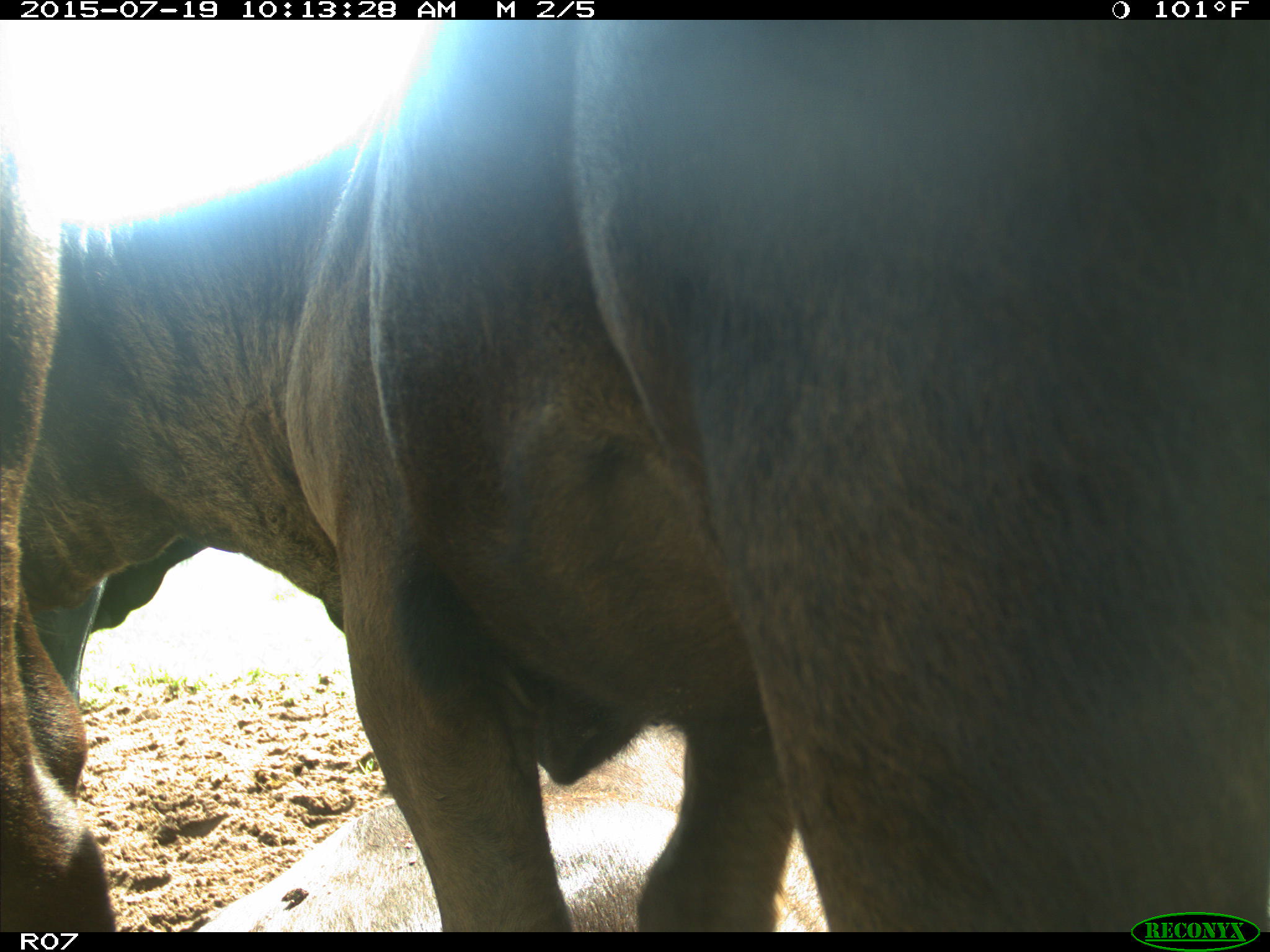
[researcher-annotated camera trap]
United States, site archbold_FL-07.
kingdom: Animalia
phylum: Chordata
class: Mammalia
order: Artiodactyla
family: Bovidae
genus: Bos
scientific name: Bos taurus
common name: domestic cow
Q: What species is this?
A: Bos taurus (domestic cow).